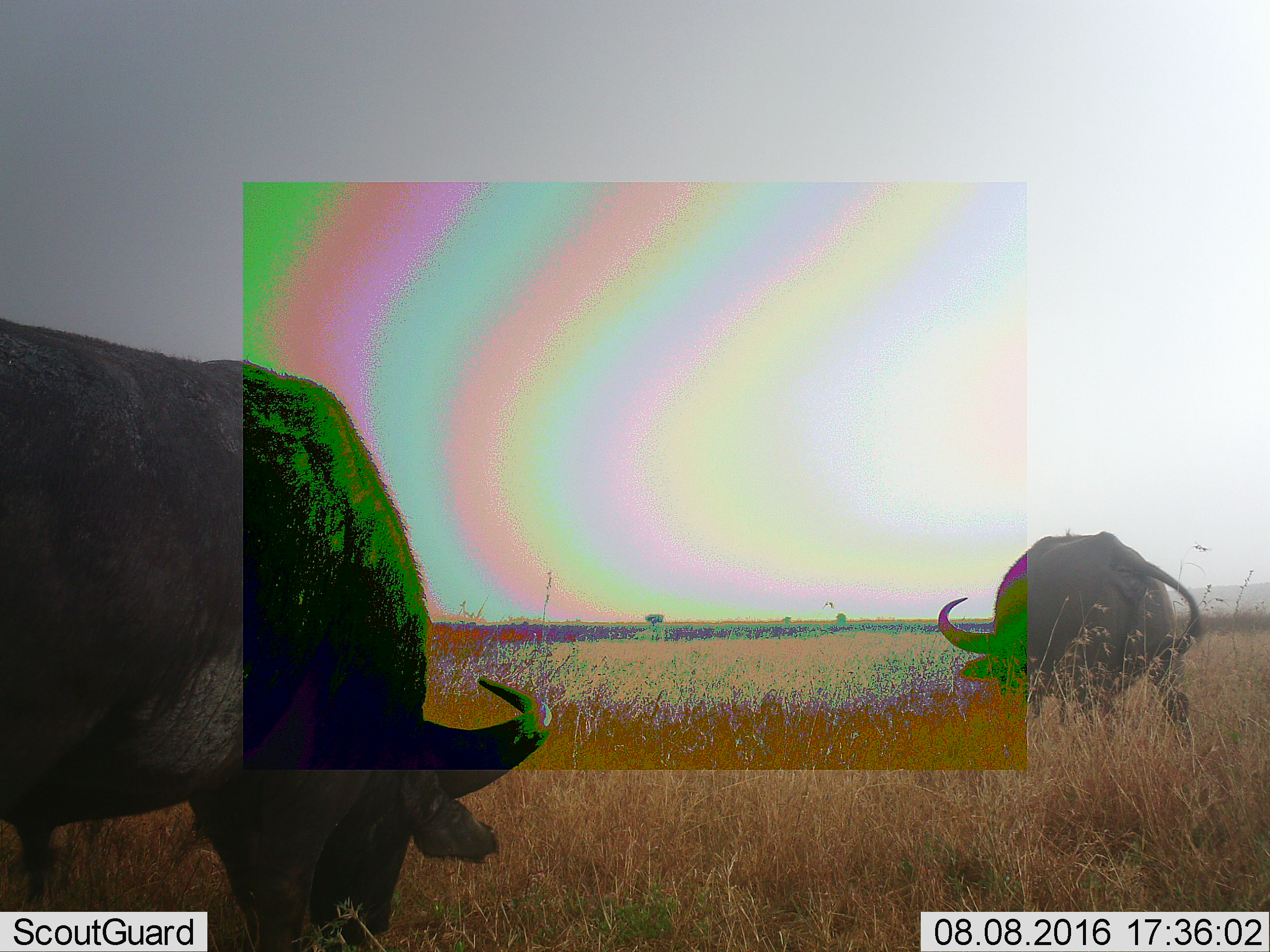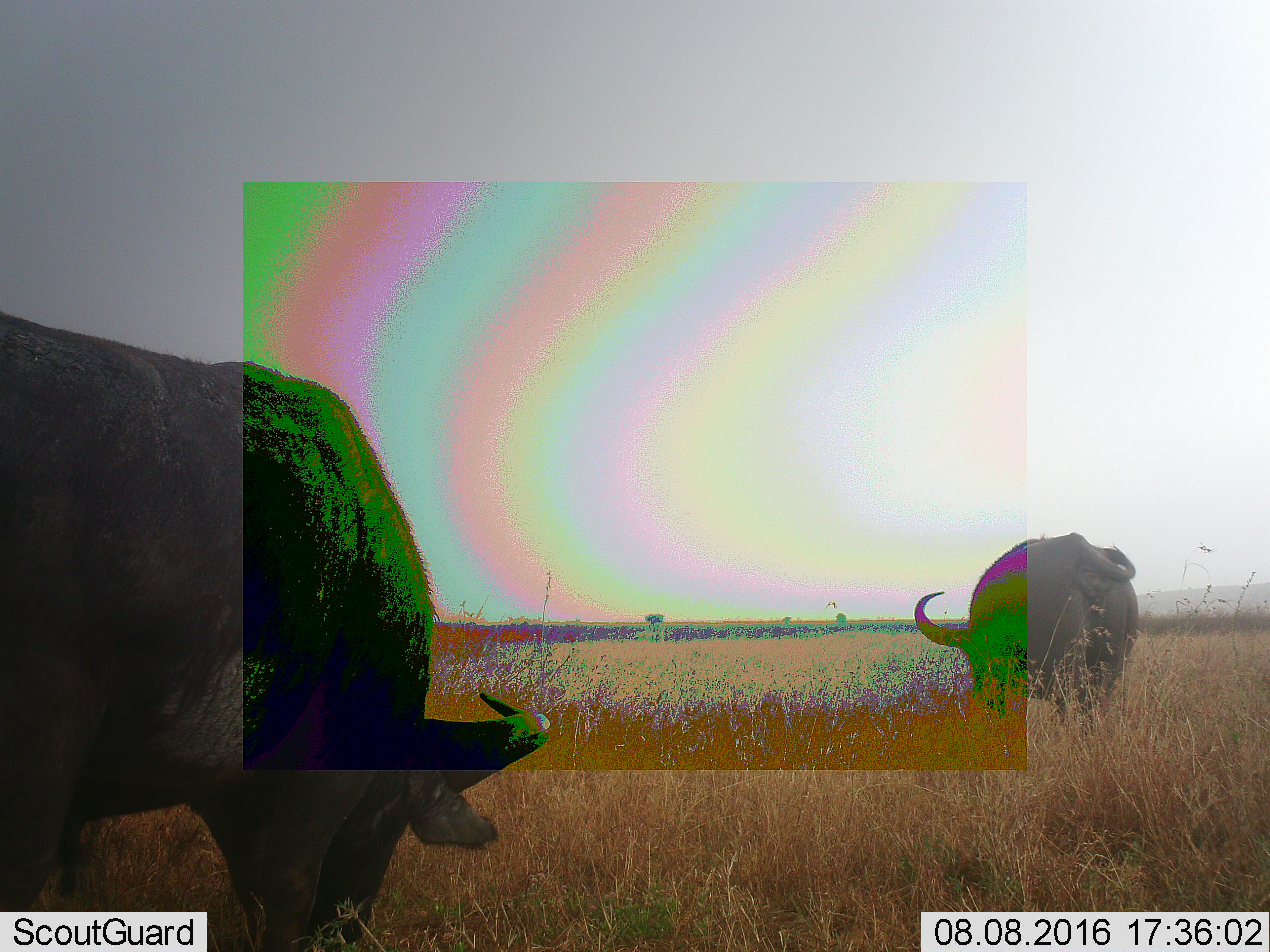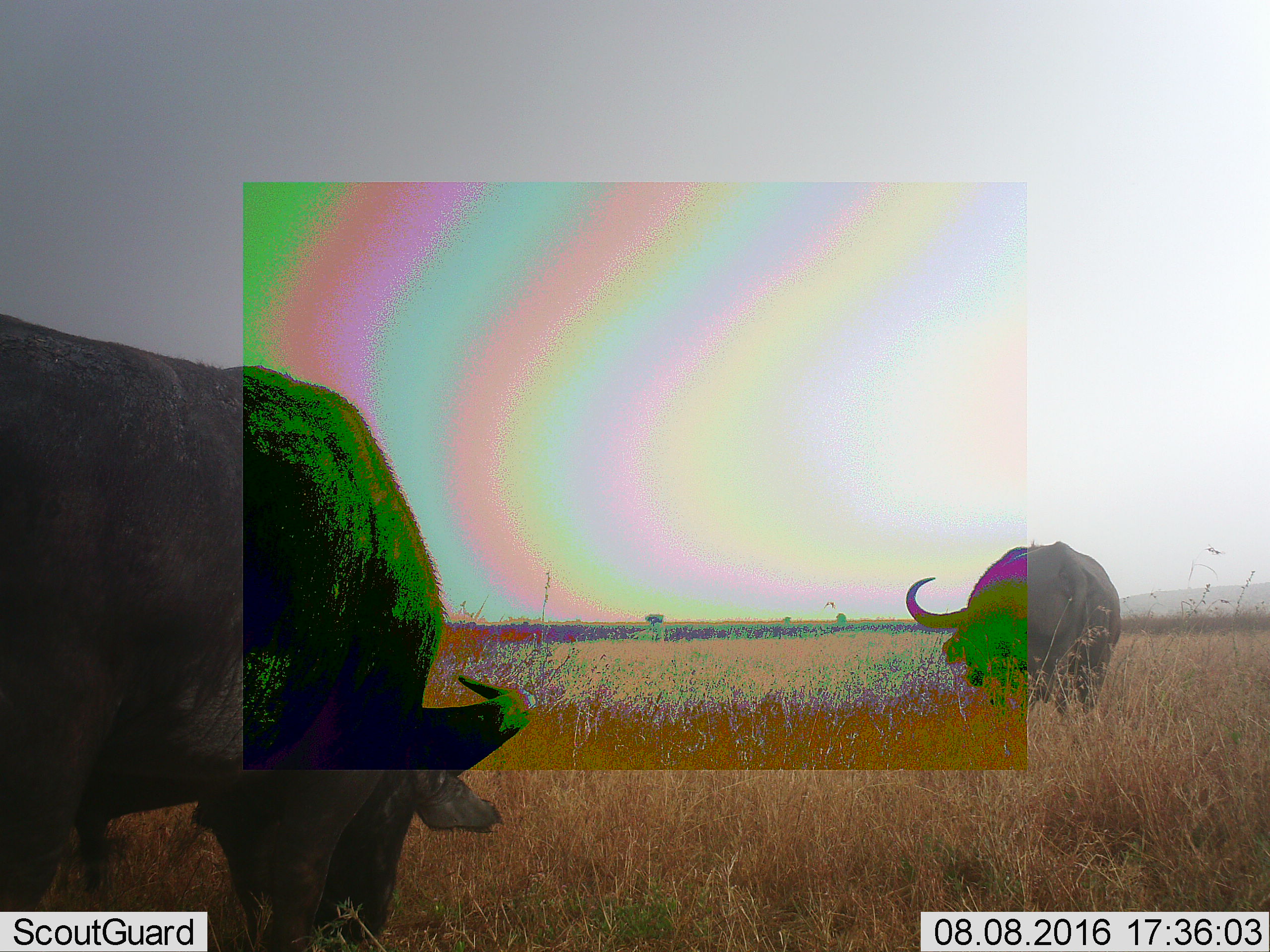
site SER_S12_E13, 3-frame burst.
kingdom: Animalia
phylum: Chordata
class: Mammalia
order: Artiodactyla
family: Bovidae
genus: Syncerus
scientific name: Syncerus caffer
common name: african buffalo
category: buffalo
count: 2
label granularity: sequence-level